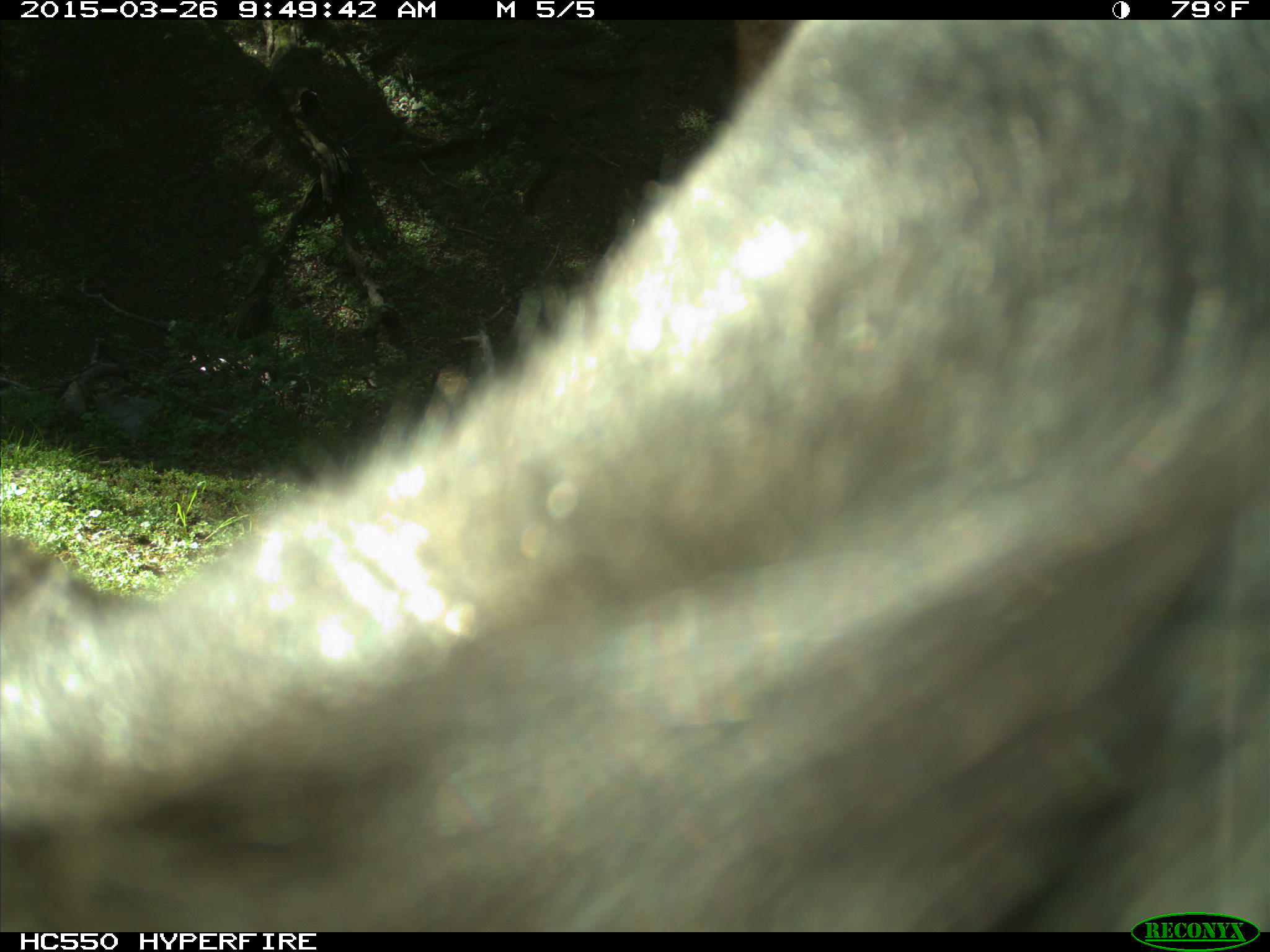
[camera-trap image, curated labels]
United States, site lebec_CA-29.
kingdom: Animalia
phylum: Chordata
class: Mammalia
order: Artiodactyla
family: Bovidae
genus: Bos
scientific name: Bos taurus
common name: domestic cow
Bos taurus (domestic cow).